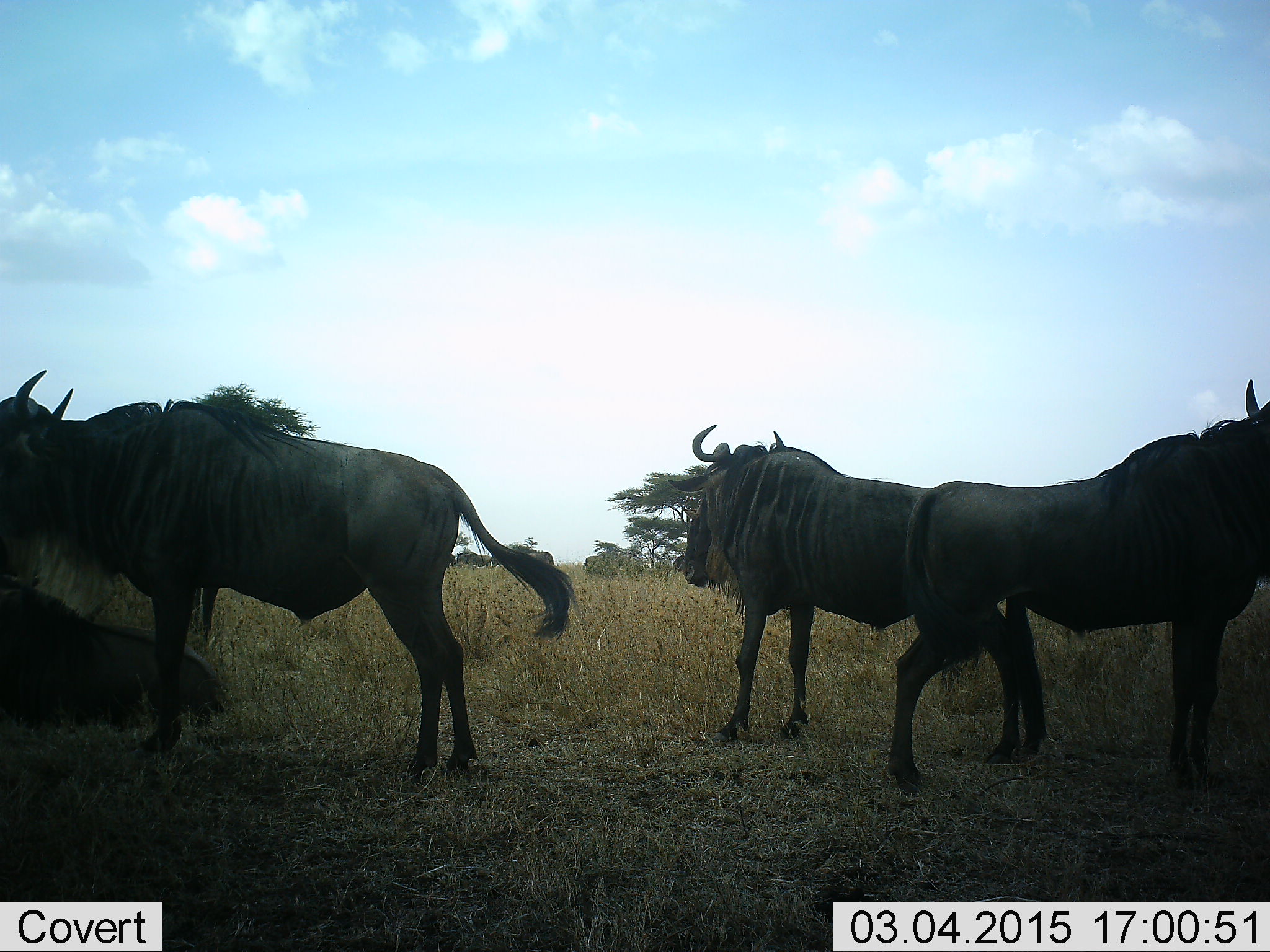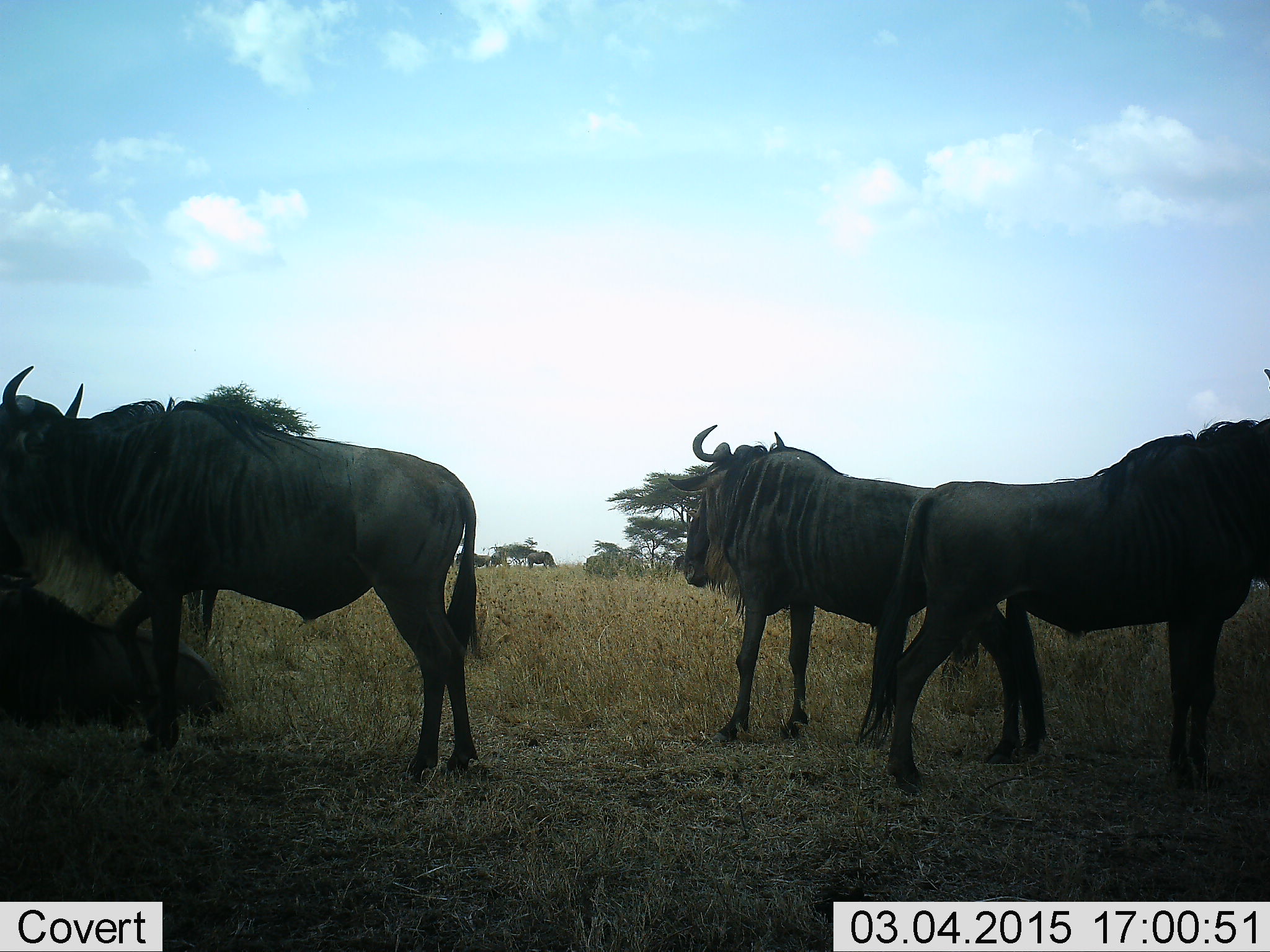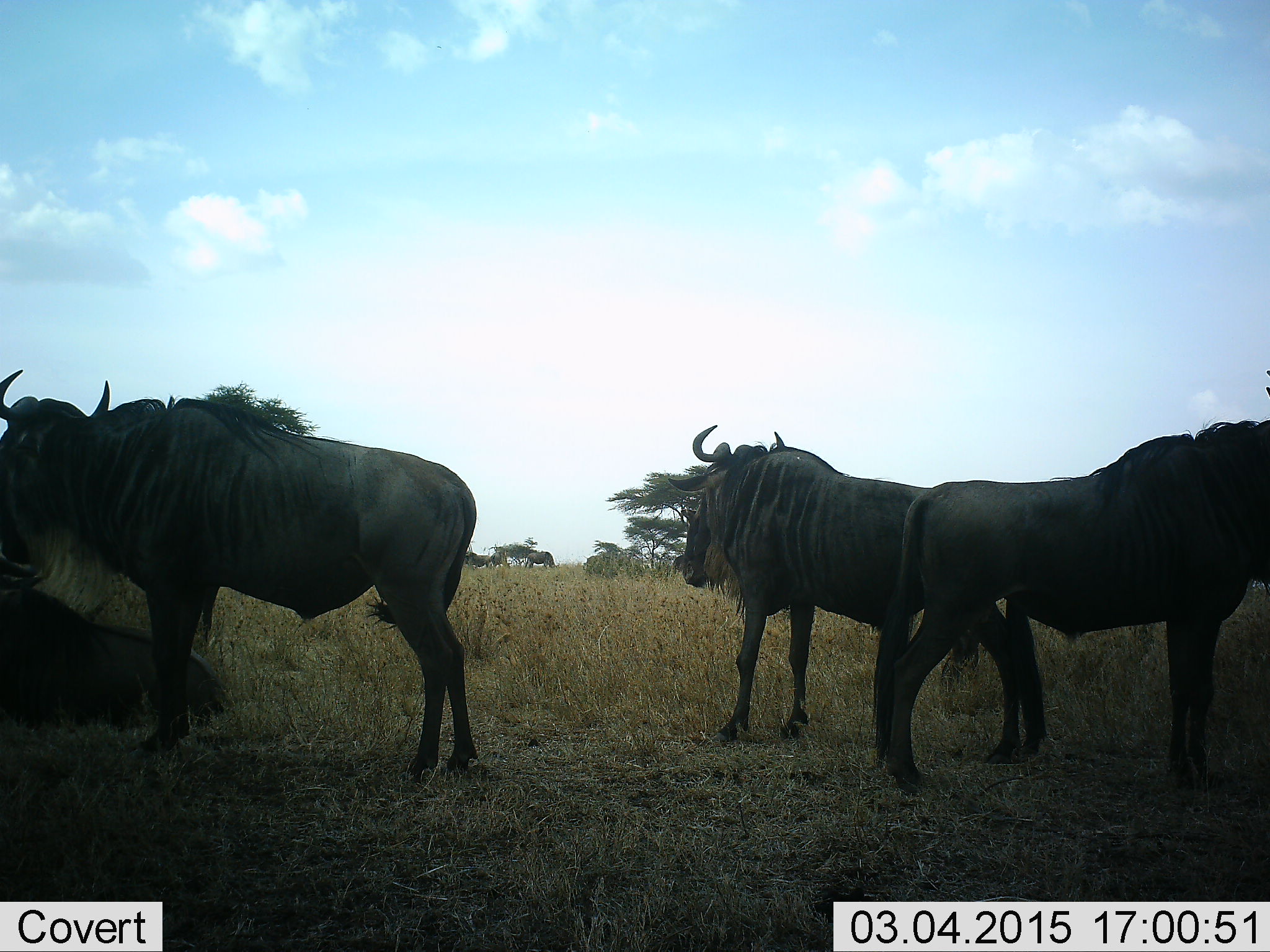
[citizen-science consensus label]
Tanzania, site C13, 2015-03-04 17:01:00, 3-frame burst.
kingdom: Animalia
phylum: Chordata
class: Mammalia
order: Artiodactyla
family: Bovidae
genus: Connochaetes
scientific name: Connochaetes taurinus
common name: blue wildebeest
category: wildebeest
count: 4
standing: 80%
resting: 50%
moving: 0%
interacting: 20%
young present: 0%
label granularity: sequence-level